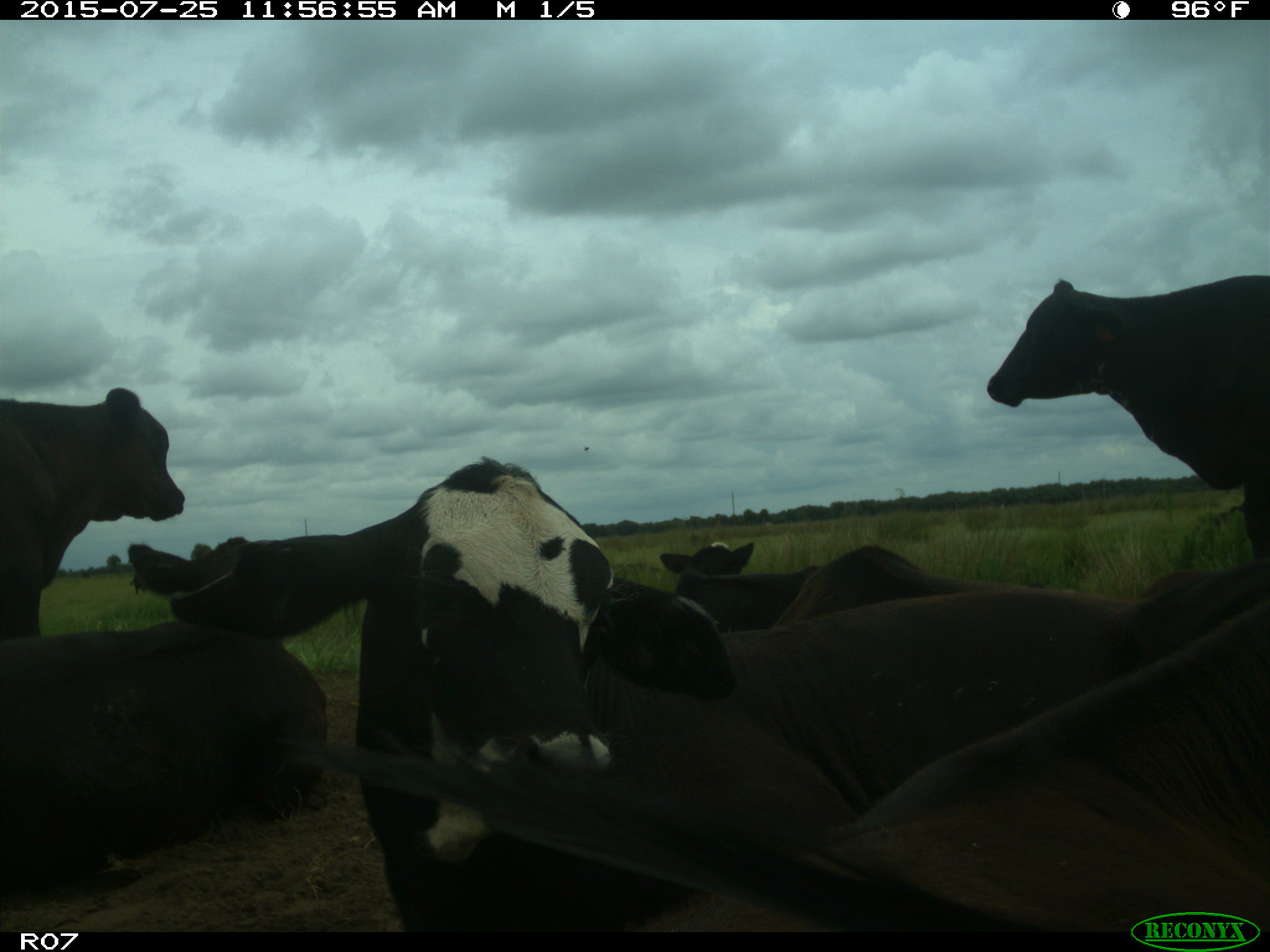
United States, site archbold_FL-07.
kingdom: Animalia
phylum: Chordata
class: Mammalia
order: Artiodactyla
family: Bovidae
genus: Bos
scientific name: Bos taurus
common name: domestic cow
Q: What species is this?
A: Bos taurus (domestic cow).